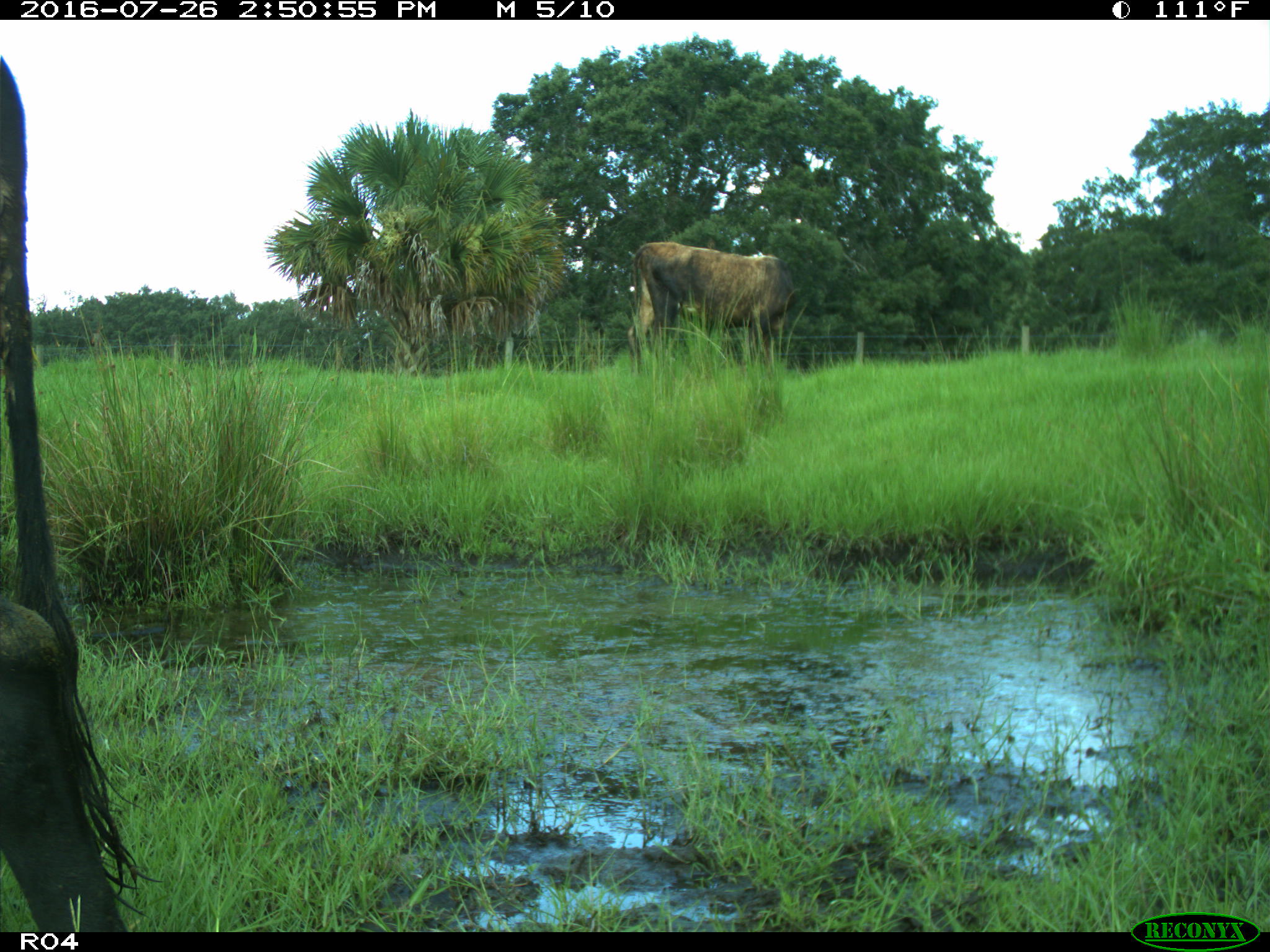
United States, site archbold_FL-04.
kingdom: Animalia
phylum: Chordata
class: Mammalia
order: Artiodactyla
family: Bovidae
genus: Bos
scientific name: Bos taurus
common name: domestic cow